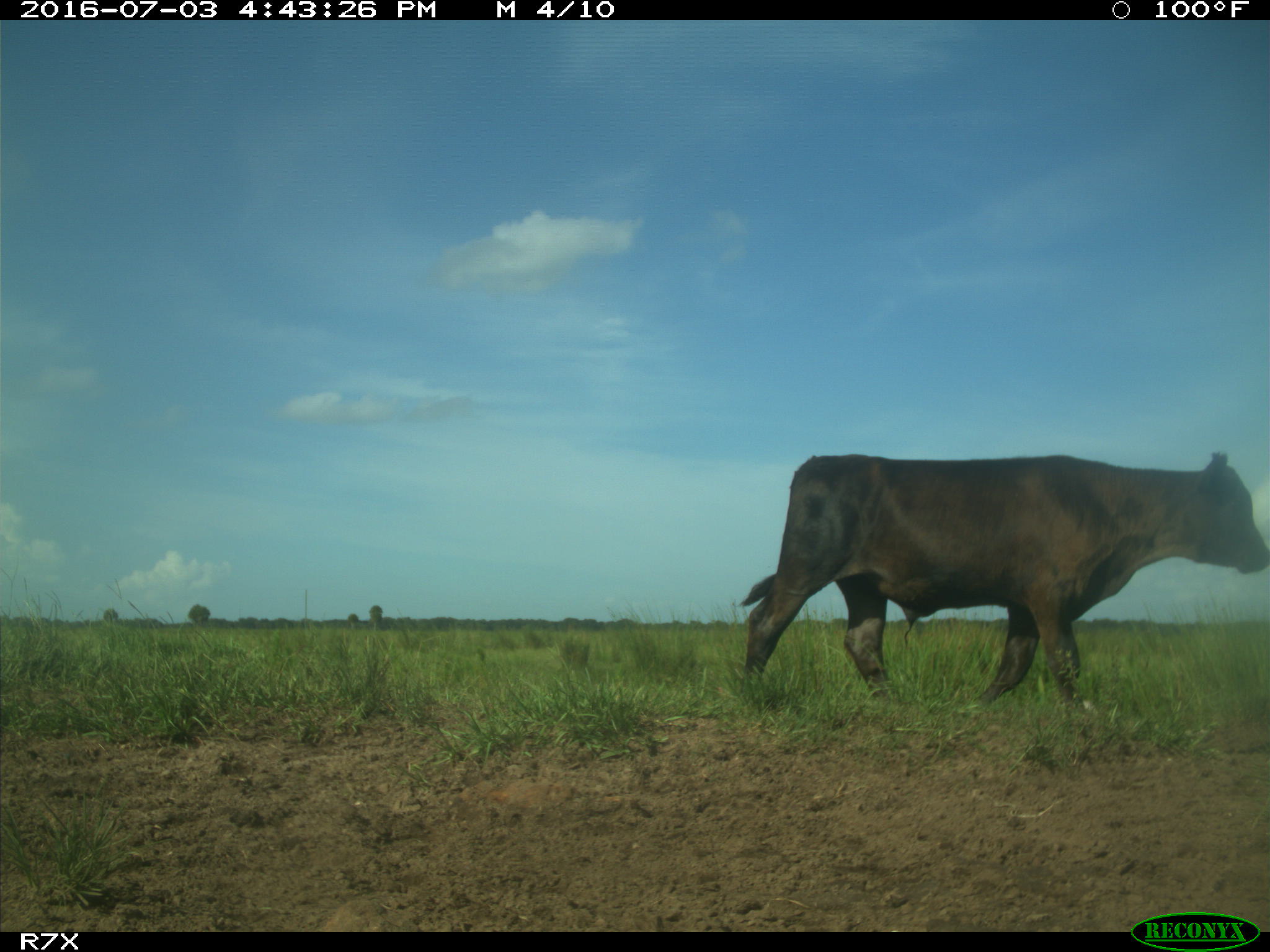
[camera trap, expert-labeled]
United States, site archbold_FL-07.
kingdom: Animalia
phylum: Chordata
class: Mammalia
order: Artiodactyla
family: Bovidae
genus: Bos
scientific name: Bos taurus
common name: domestic cow